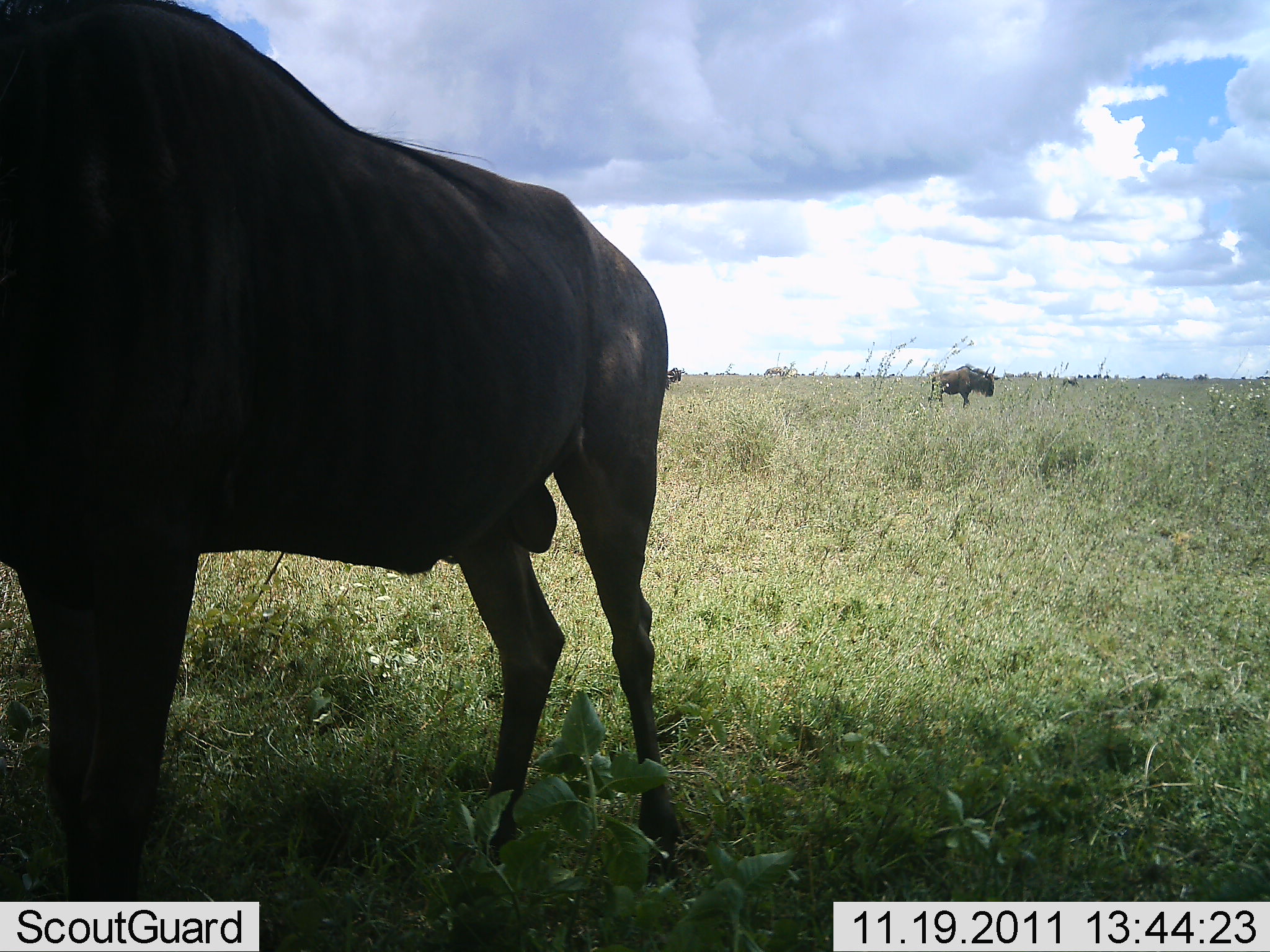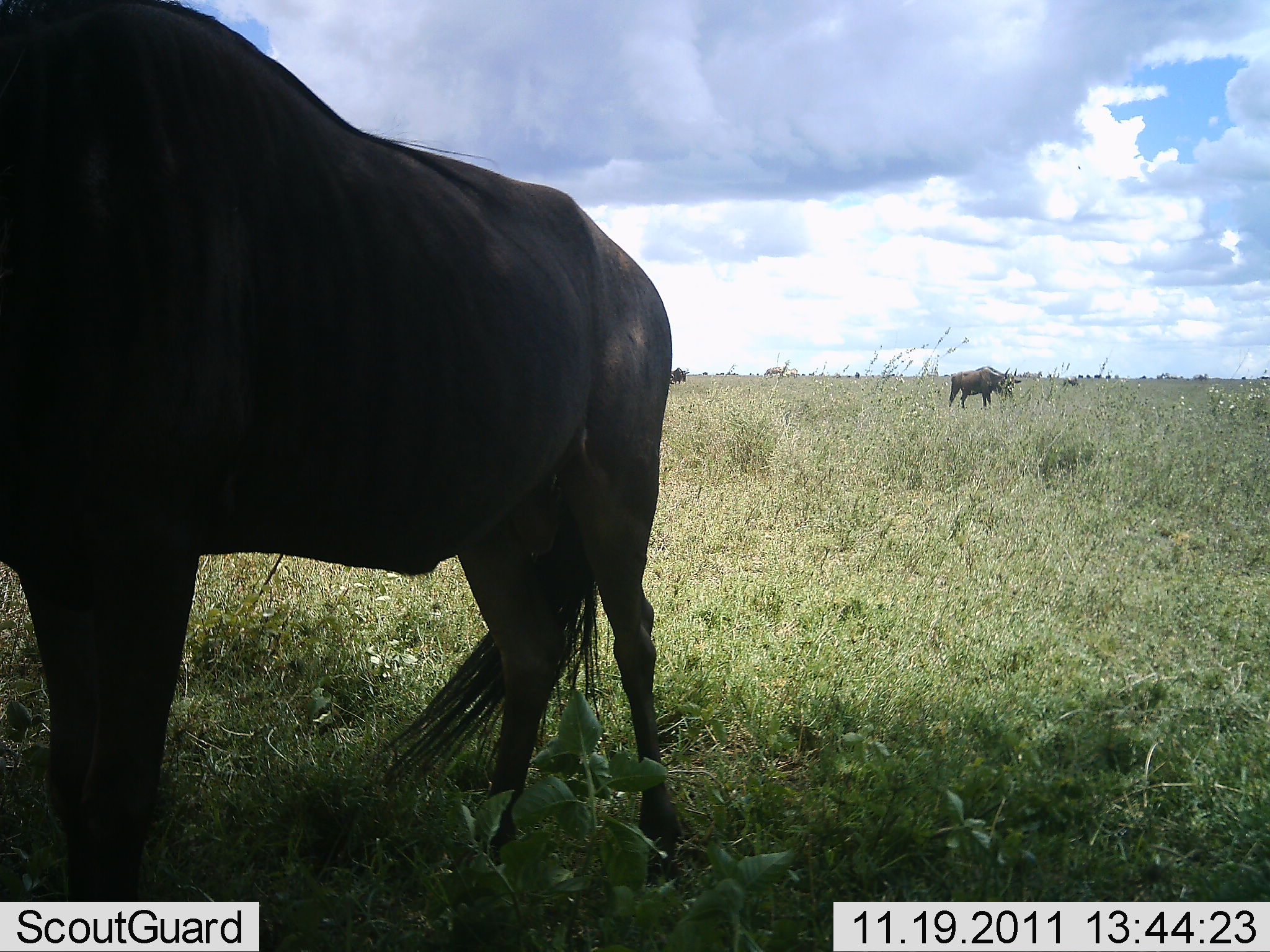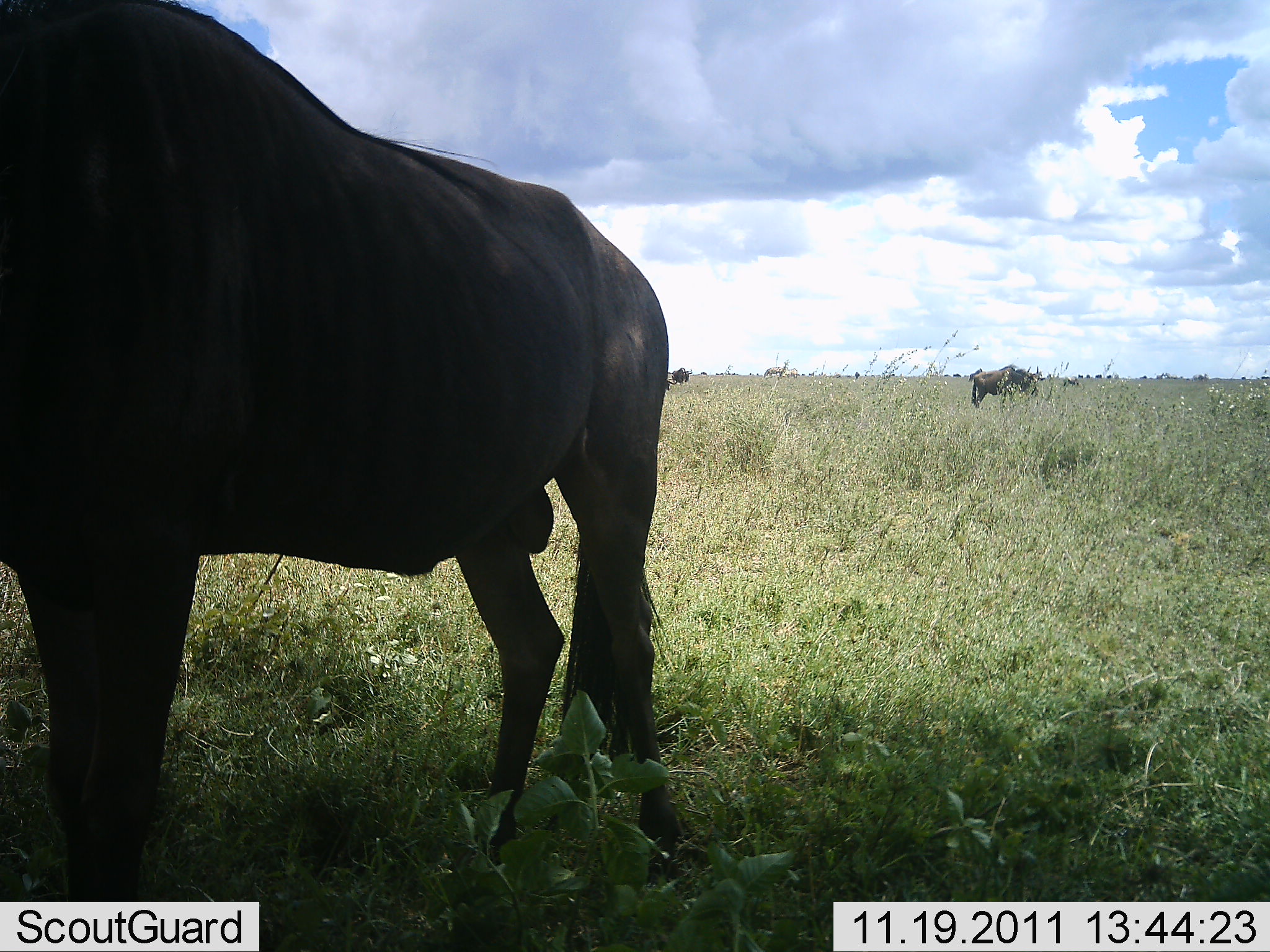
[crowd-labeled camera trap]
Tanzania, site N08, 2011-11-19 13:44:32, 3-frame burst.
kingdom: Animalia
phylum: Chordata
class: Mammalia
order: Artiodactyla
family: Bovidae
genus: Connochaetes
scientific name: Connochaetes taurinus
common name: blue wildebeest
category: wildebeest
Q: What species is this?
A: Wildebeest (blue wildebeest) (Connochaetes taurinus).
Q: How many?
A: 3.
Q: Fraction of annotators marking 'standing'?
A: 83%.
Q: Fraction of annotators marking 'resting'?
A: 0%.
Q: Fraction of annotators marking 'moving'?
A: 42%.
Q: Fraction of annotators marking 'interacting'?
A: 0%.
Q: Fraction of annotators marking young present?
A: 0%.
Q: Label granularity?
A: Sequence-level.